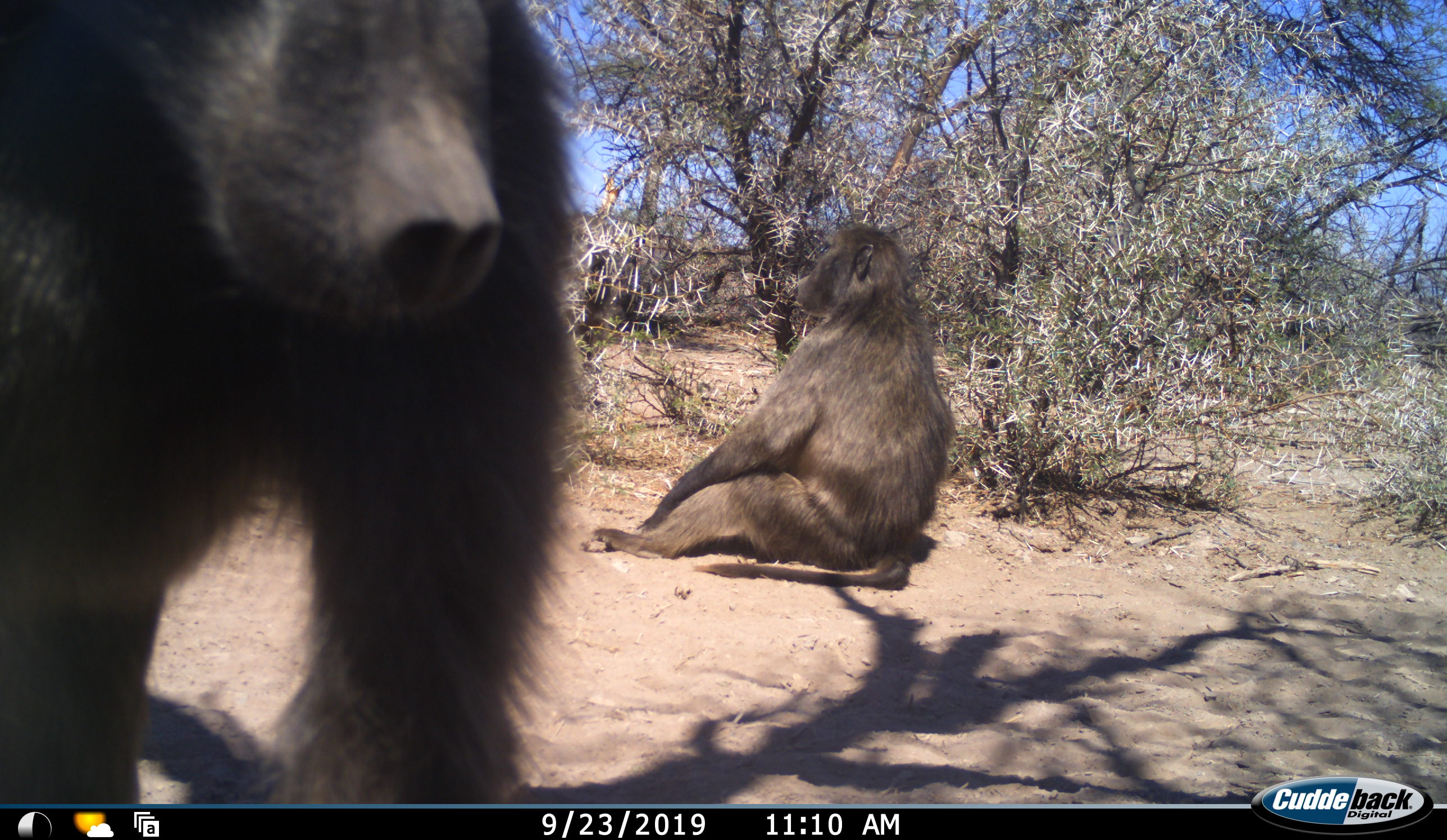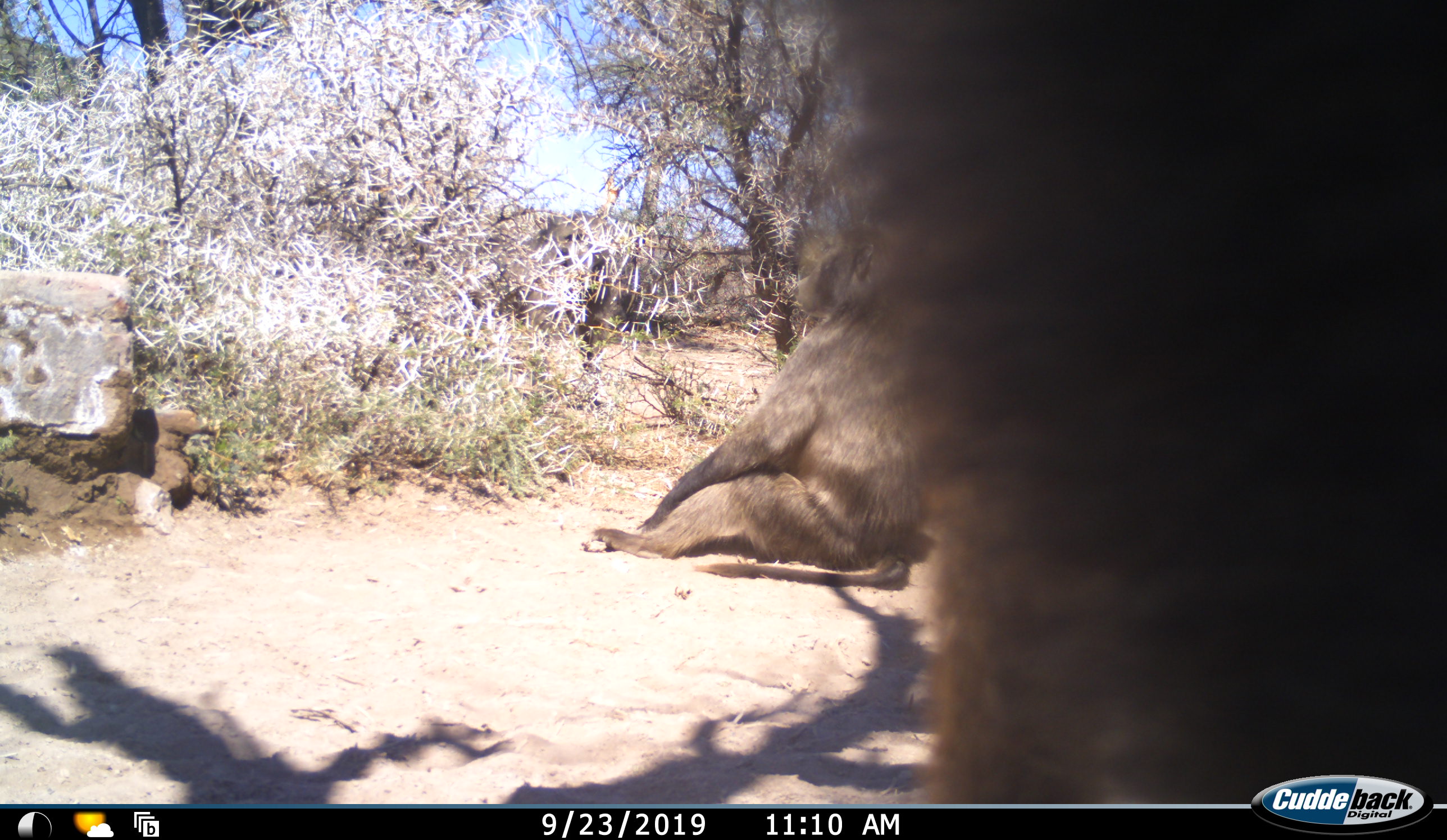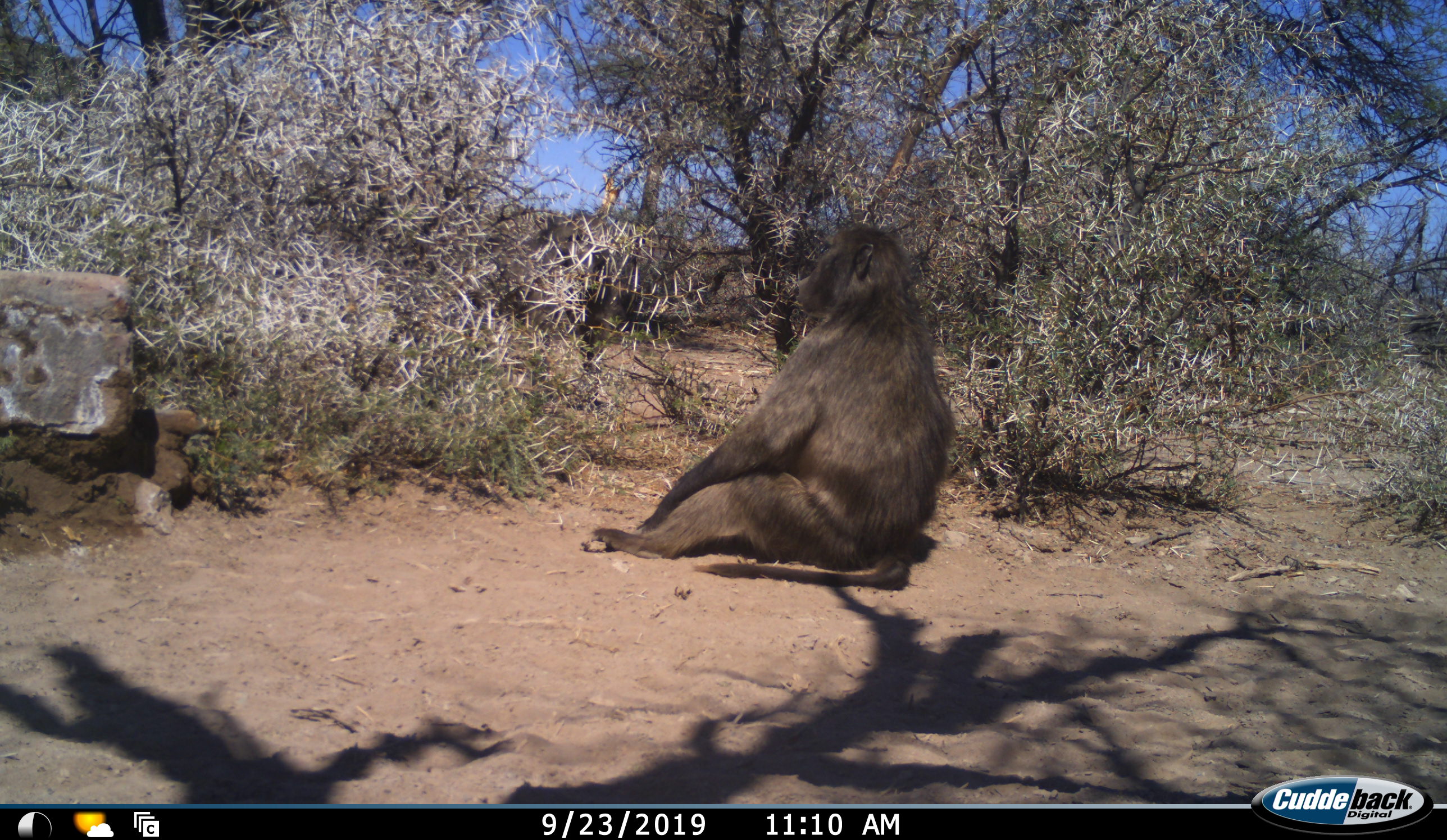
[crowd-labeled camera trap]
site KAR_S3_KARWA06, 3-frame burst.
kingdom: Animalia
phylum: Chordata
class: Mammalia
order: Primates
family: Cercopithecidae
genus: Papio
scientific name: Papio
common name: baboon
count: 2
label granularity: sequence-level